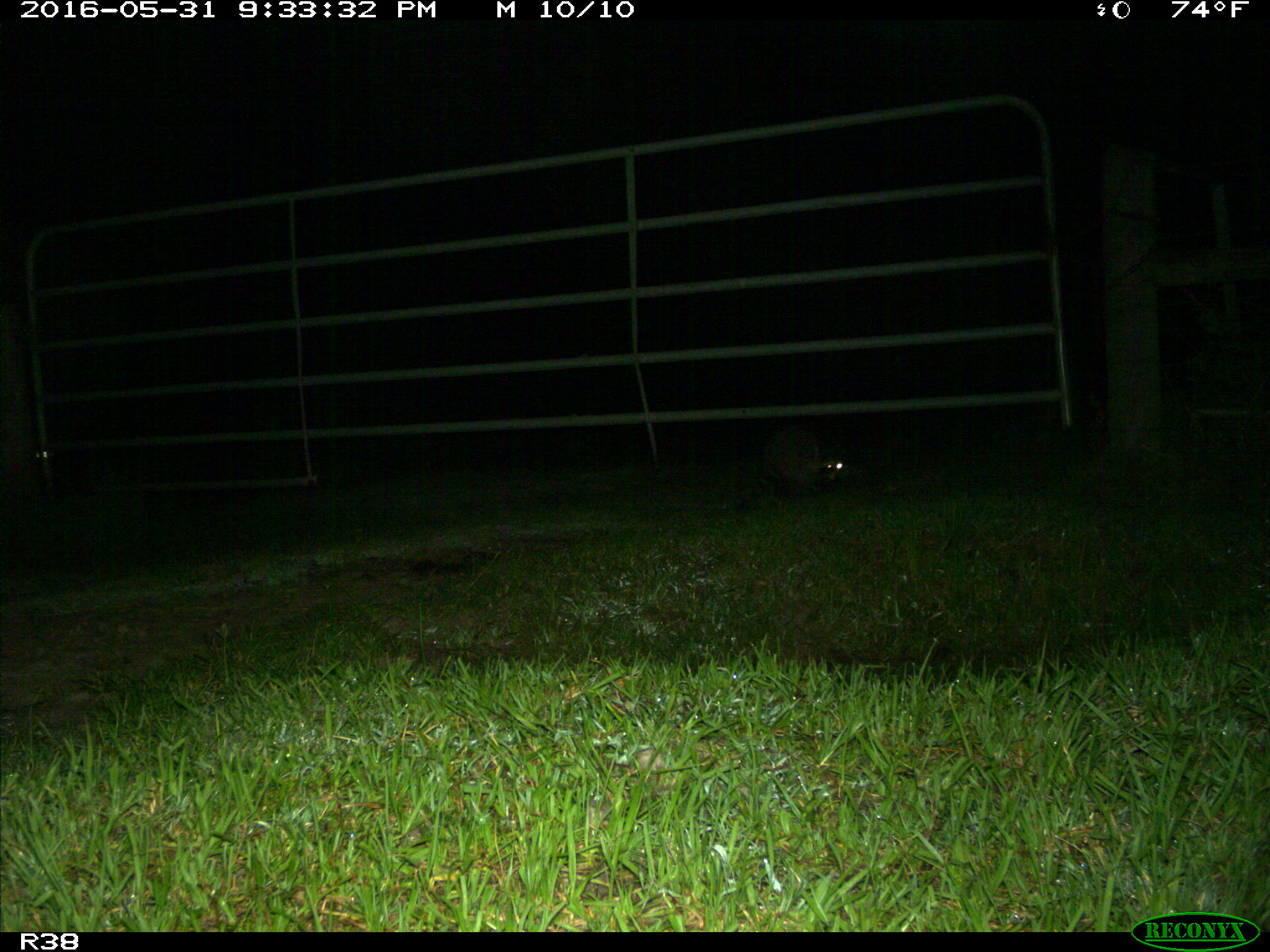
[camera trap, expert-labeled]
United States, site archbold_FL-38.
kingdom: Animalia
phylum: Chordata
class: Mammalia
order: Carnivora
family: Procyonidae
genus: Procyon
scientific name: Procyon lotor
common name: common raccoon